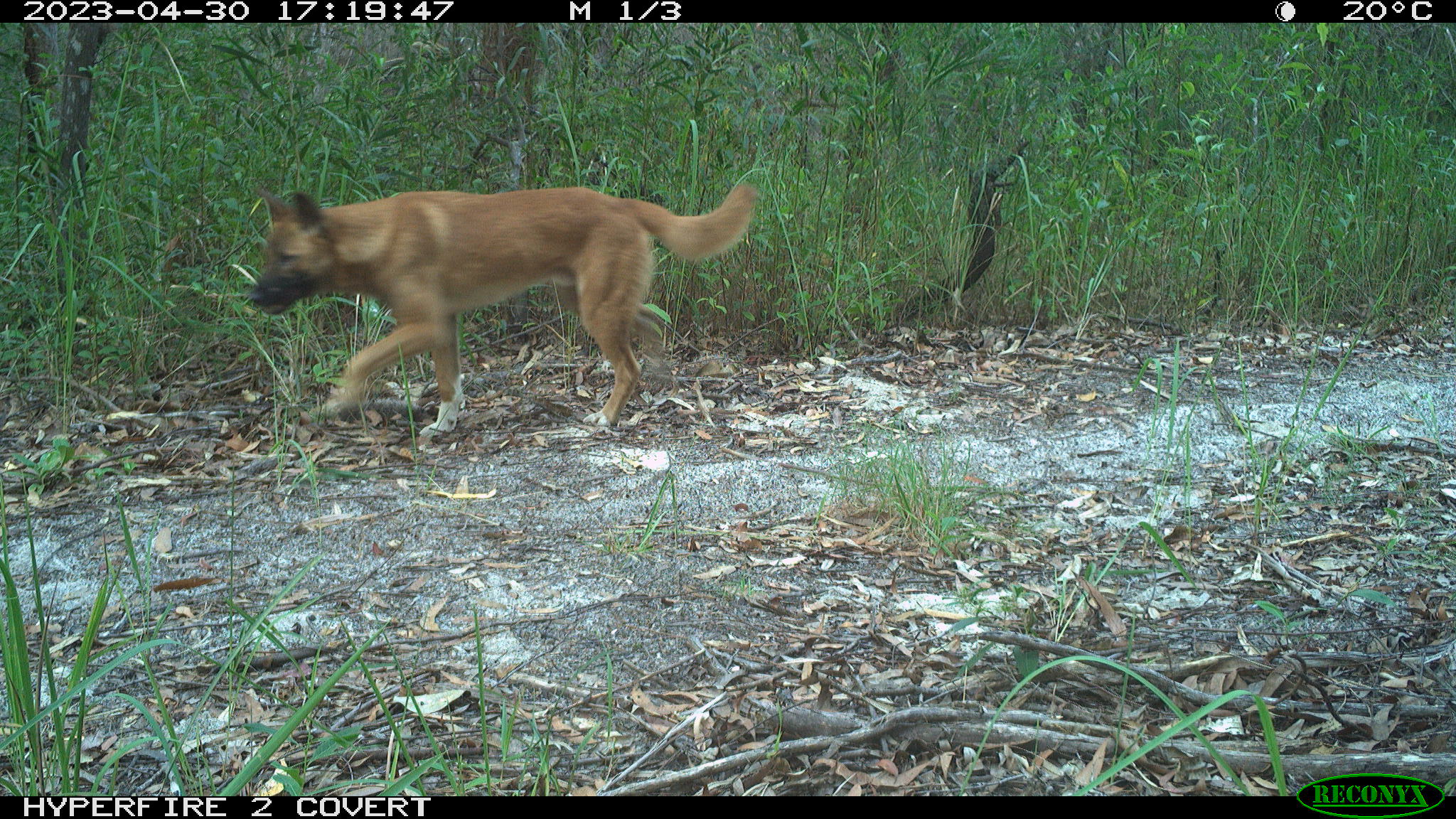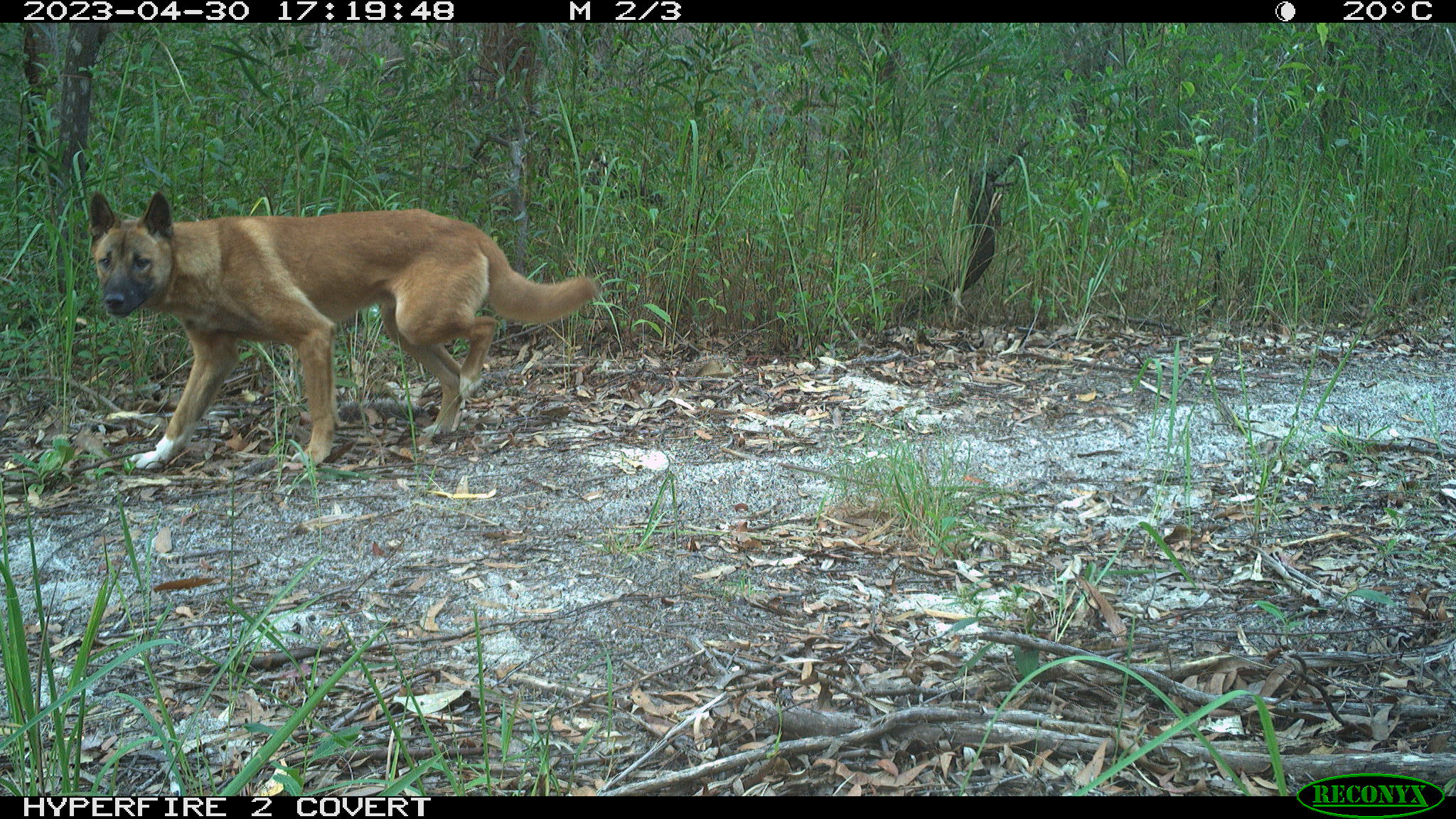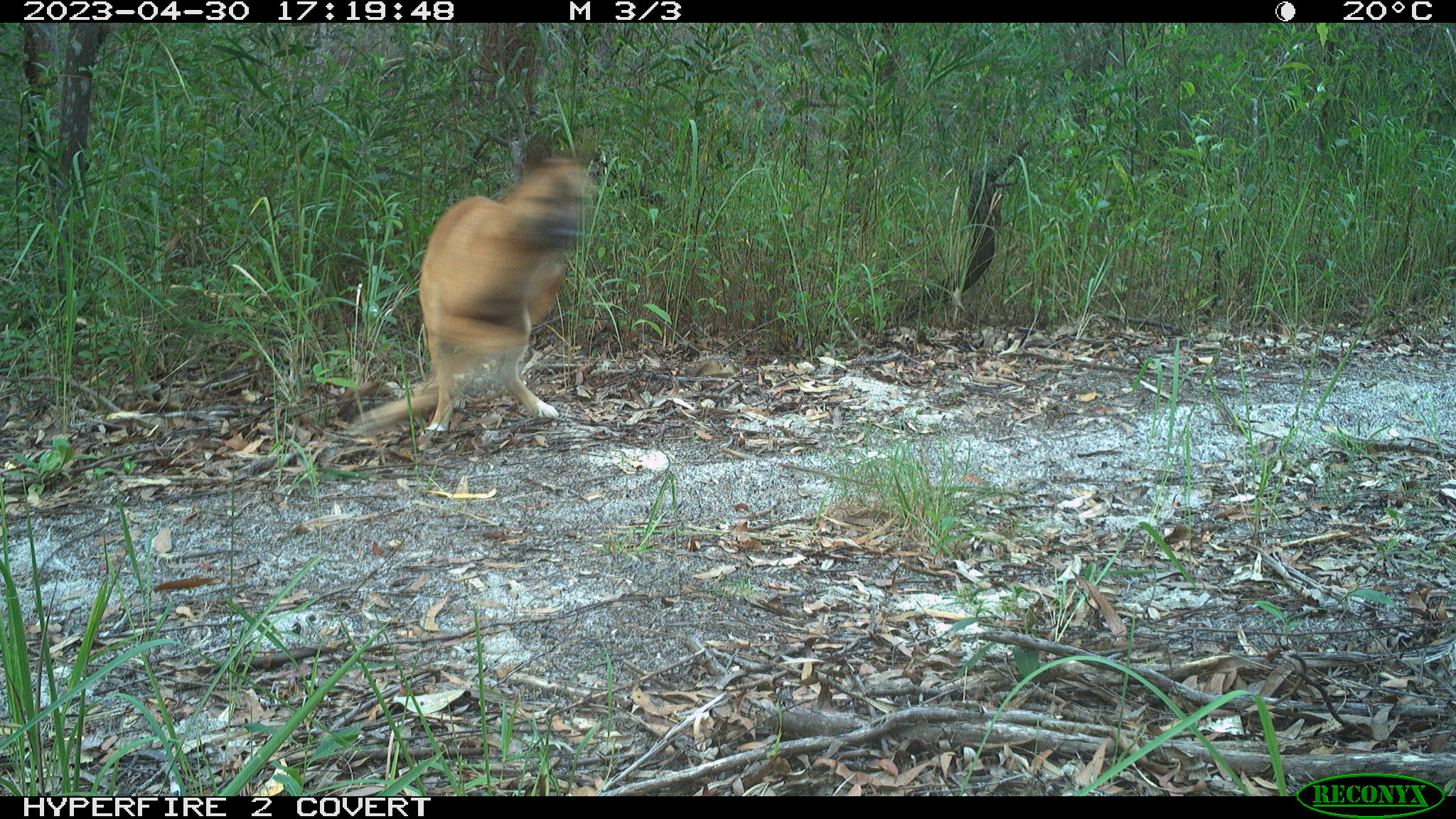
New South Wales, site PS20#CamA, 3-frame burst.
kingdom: Animalia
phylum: Chordata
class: Mammalia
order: Carnivora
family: Canidae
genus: Canis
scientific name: Canis familiaris dingo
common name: dingo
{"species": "dingo (Canis familiaris dingo)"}